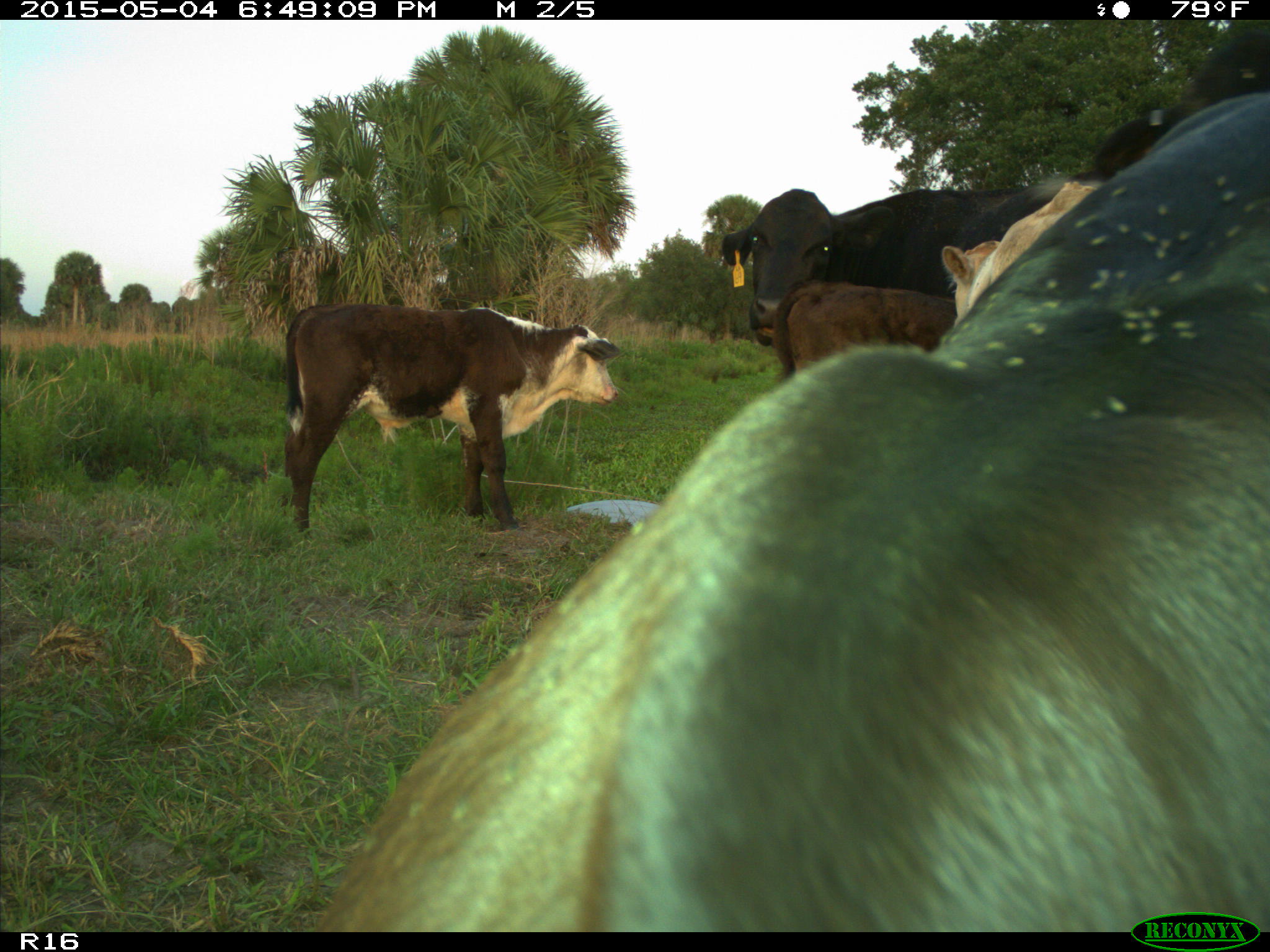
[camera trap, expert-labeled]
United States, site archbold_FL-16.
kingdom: Animalia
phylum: Chordata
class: Mammalia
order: Artiodactyla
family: Bovidae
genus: Bos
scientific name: Bos taurus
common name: domestic cow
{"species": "Bos taurus (domestic cow)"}